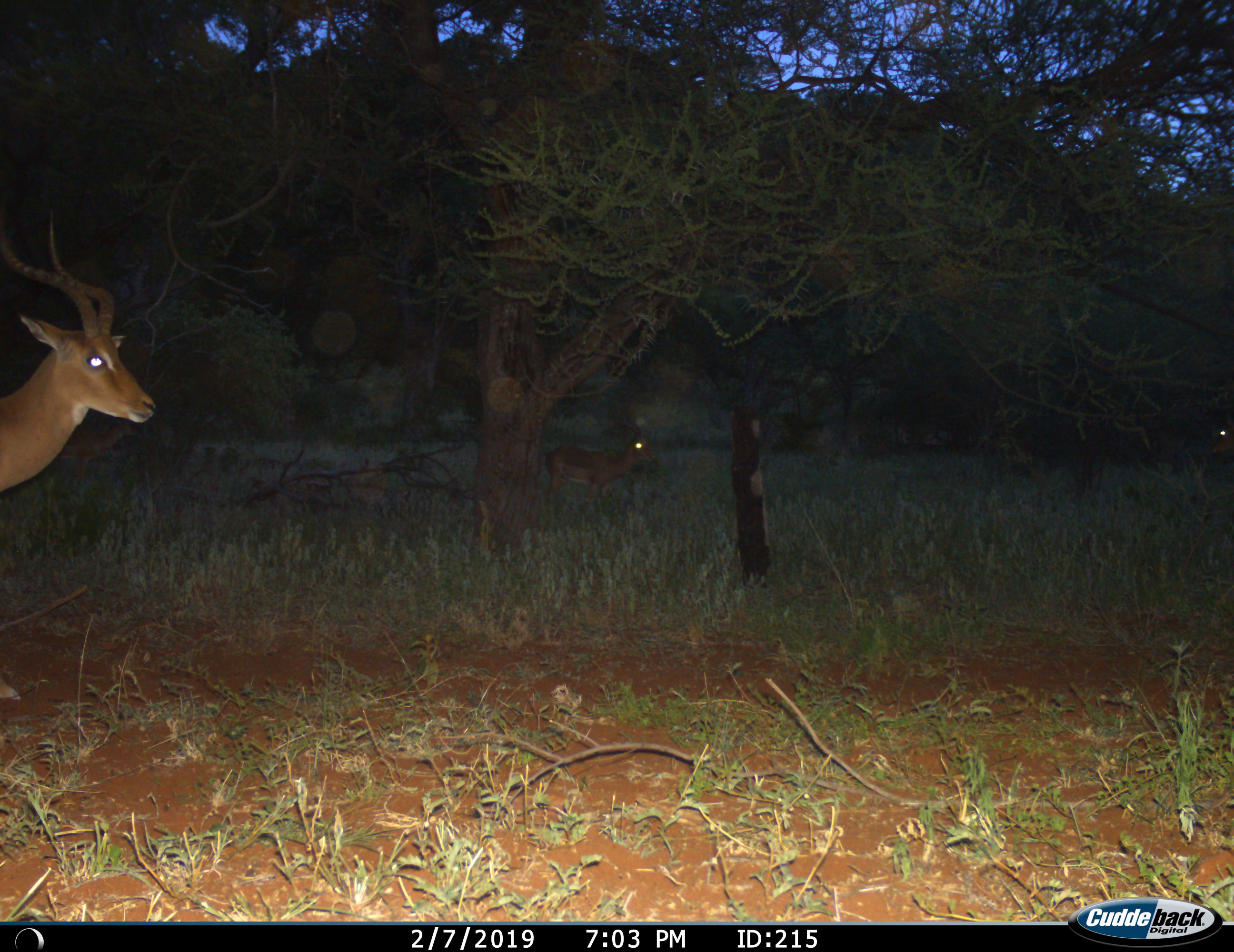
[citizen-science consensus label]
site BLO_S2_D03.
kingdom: Animalia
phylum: Chordata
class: Mammalia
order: Artiodactyla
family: Bovidae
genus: Aepyceros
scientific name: Aepyceros melampus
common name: impala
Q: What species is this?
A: Impala (Aepyceros melampus).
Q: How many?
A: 2.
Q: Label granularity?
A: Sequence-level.